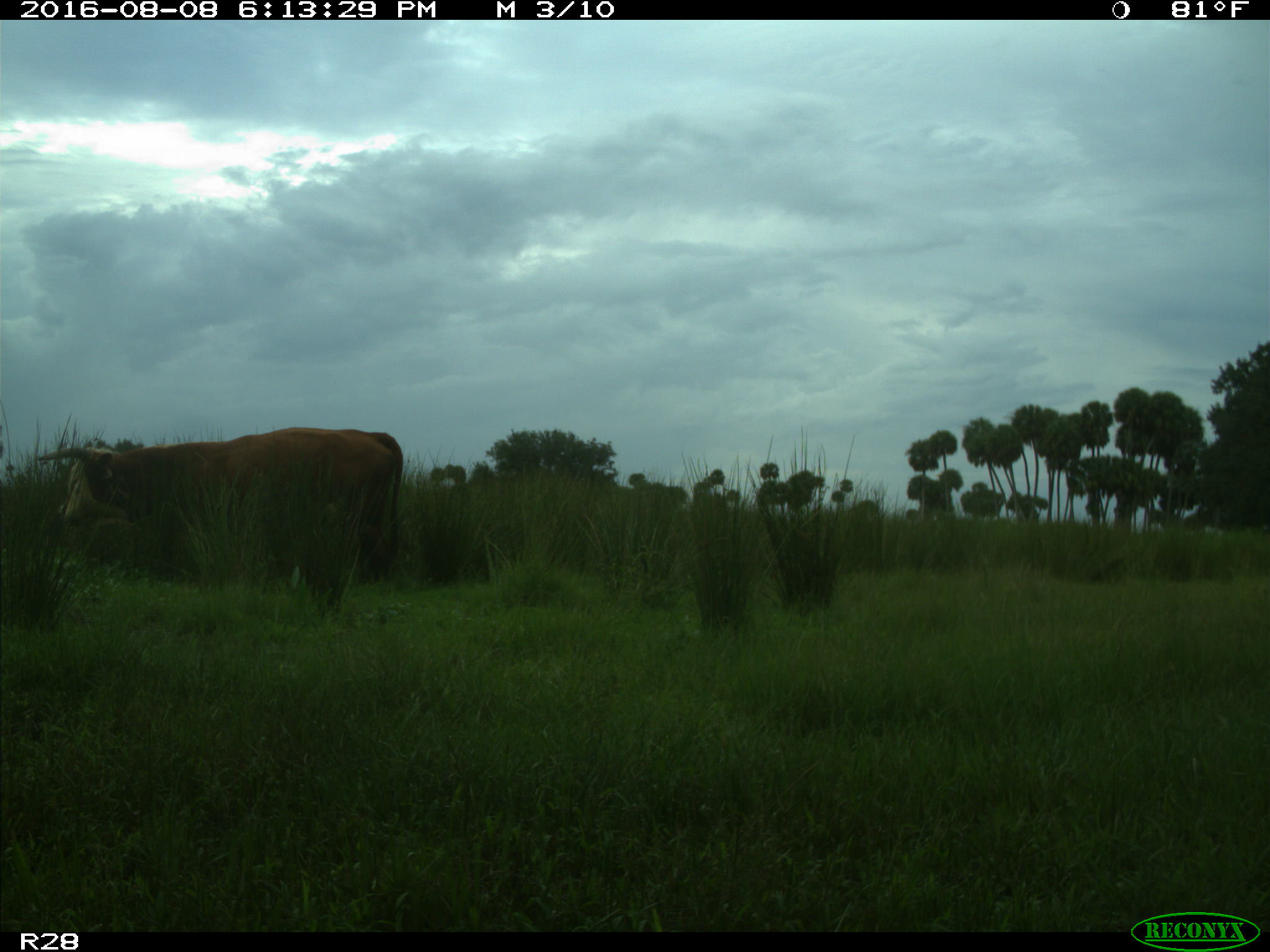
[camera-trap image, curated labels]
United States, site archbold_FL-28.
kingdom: Animalia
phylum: Chordata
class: Mammalia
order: Artiodactyla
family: Bovidae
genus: Bos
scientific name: Bos taurus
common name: domestic cow